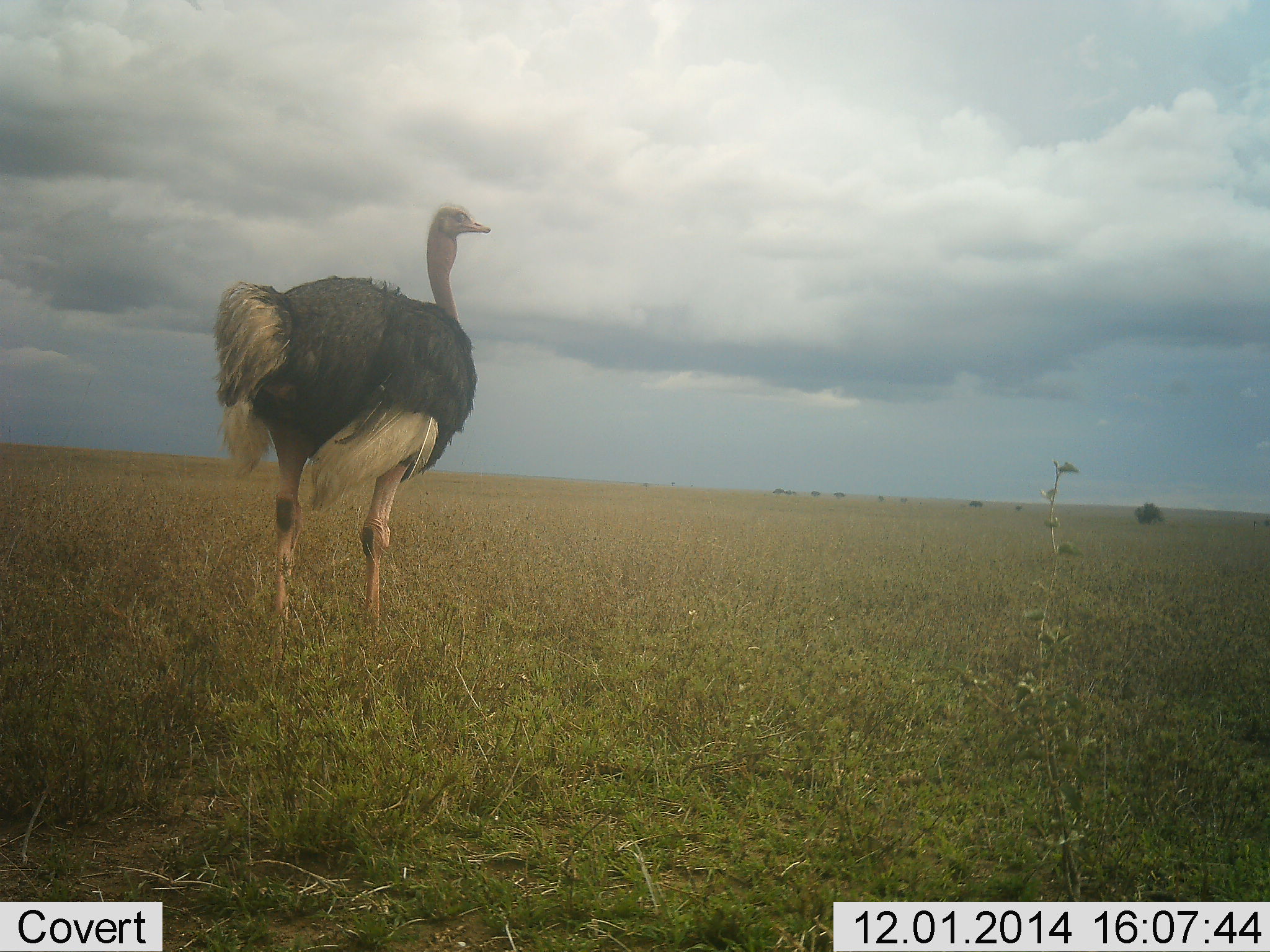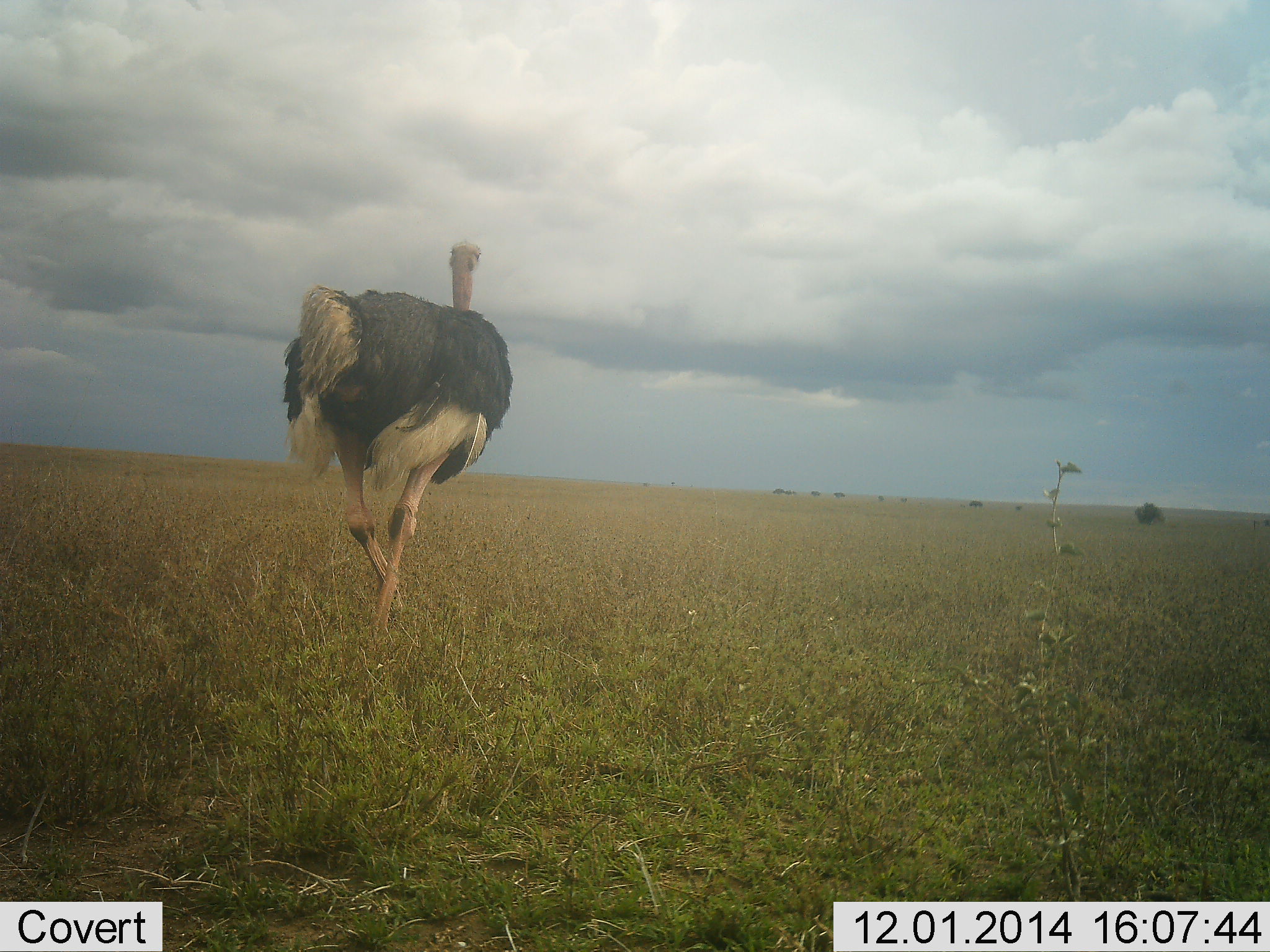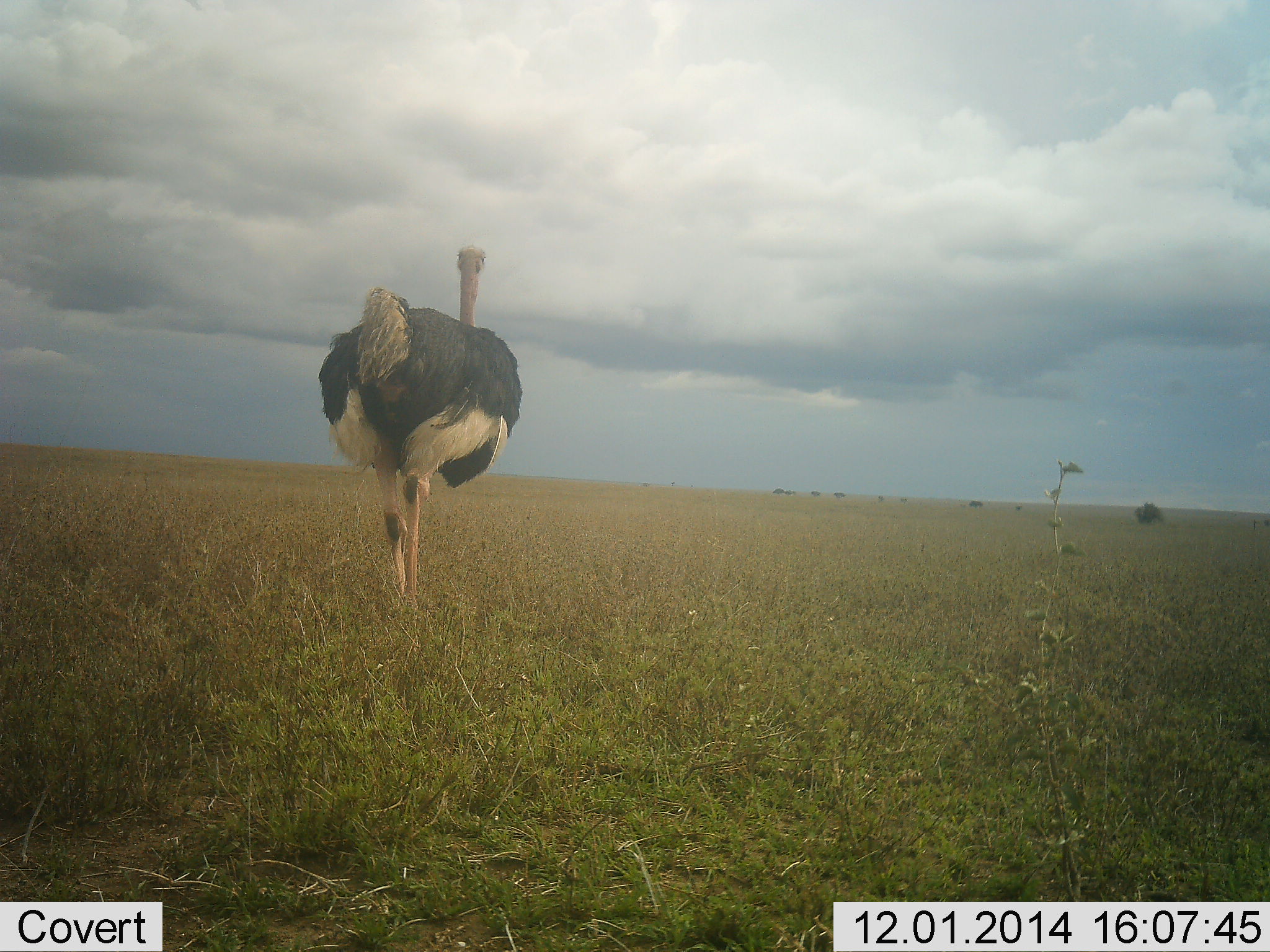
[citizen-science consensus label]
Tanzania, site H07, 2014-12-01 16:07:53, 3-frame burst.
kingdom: Animalia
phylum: Chordata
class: Aves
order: Struthioniformes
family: Struthionidae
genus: Struthio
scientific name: Struthio camelus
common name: ostrich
Ostrich (Struthio camelus), count 1. Behavior (volunteer vote fractions): standing 0%, resting 0%, moving 100%, interacting 0%. Young present (vote fraction): 0%. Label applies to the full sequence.